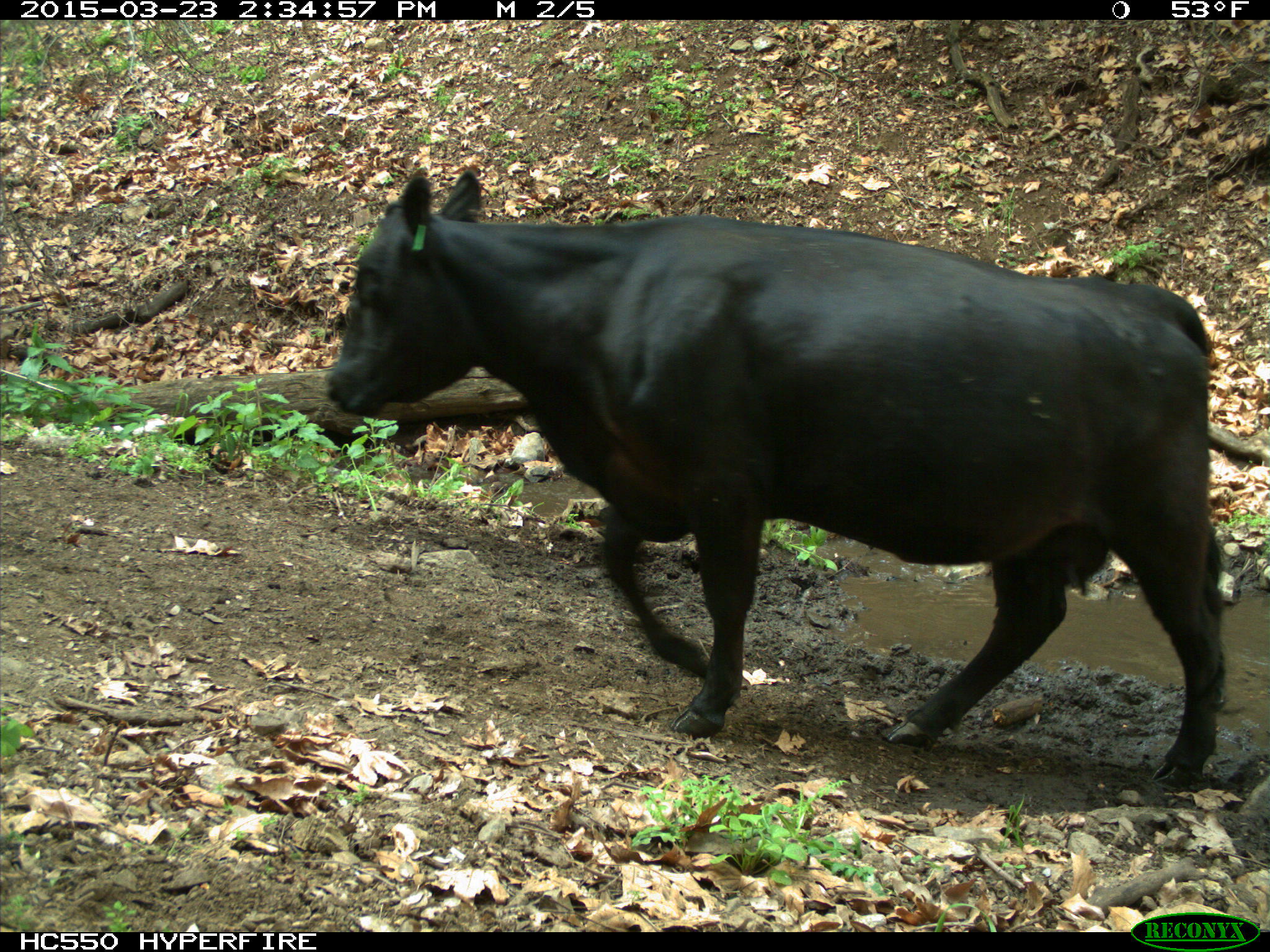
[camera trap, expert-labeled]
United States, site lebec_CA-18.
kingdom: Animalia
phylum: Chordata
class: Mammalia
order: Artiodactyla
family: Bovidae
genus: Bos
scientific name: Bos taurus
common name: domestic cow